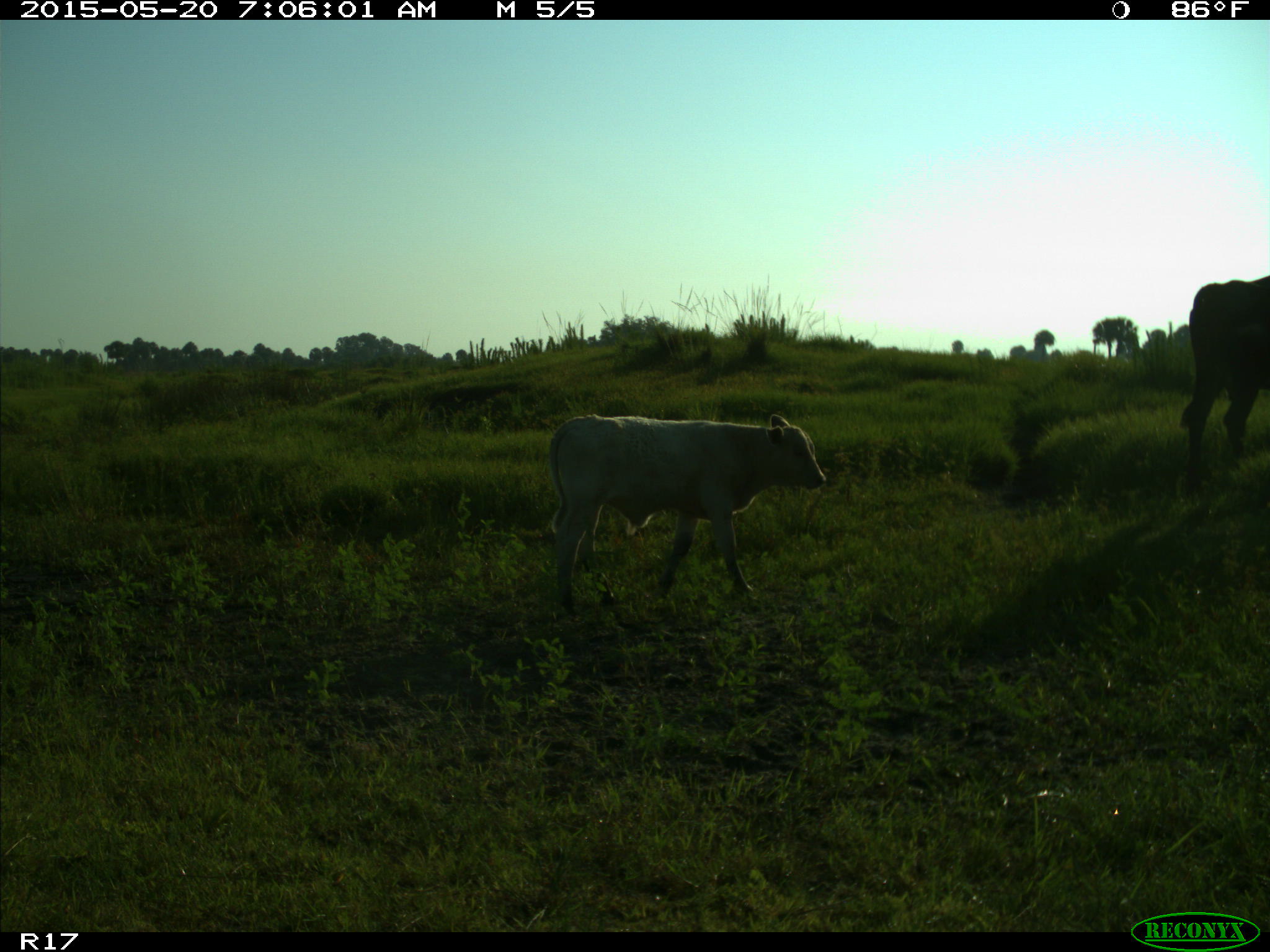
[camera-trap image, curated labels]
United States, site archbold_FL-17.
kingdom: Animalia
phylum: Chordata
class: Mammalia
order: Artiodactyla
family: Bovidae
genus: Bos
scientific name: Bos taurus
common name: domestic cow